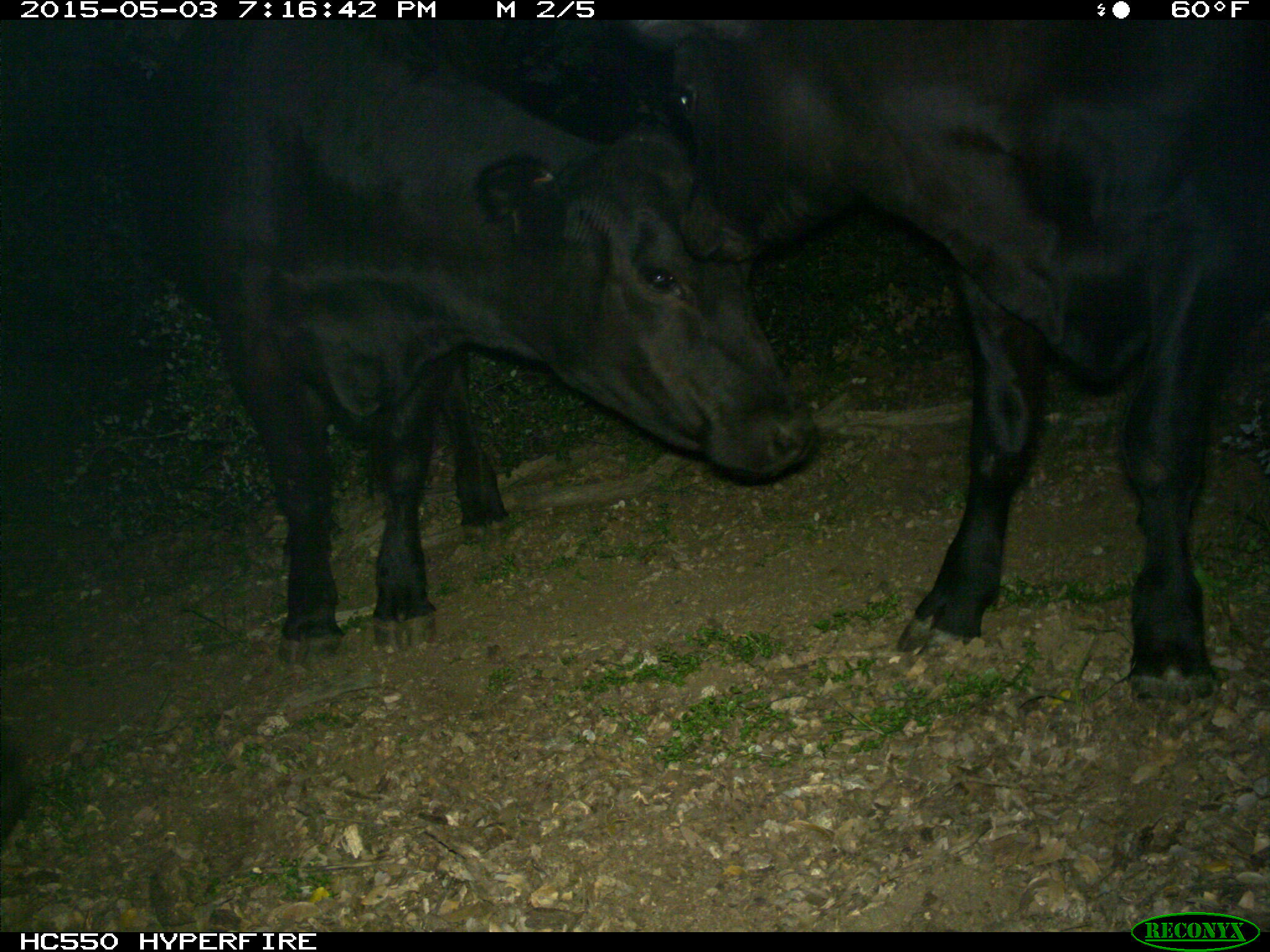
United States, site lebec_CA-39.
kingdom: Animalia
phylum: Chordata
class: Mammalia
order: Artiodactyla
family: Bovidae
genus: Bos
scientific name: Bos taurus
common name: domestic cow